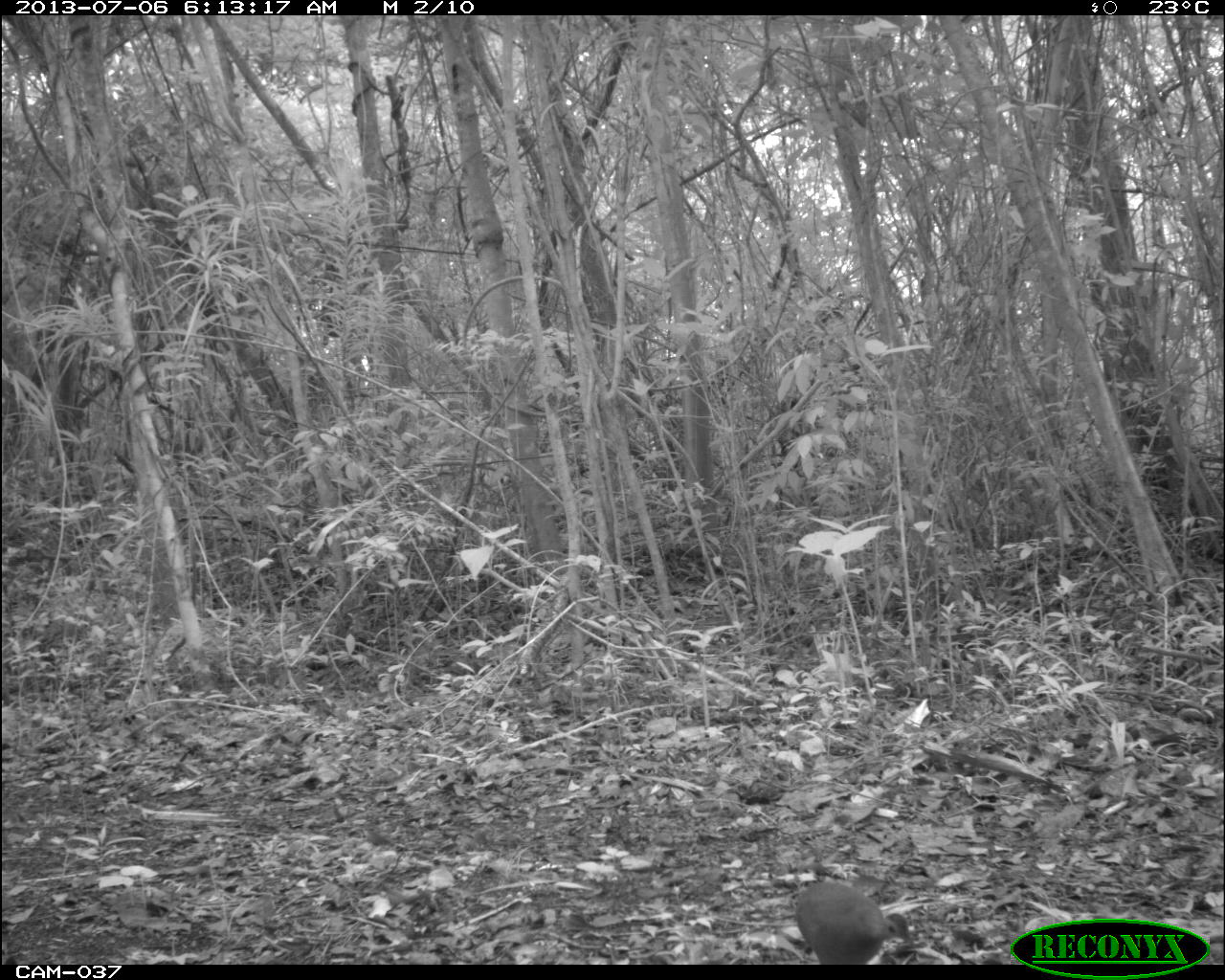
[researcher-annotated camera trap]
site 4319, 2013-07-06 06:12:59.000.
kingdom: Animalia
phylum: Chordata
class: Aves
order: Tinamiformes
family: Tinamidae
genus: Tinamus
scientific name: Tinamus major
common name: great tinamou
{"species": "Tinamus major (great tinamou)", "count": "2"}